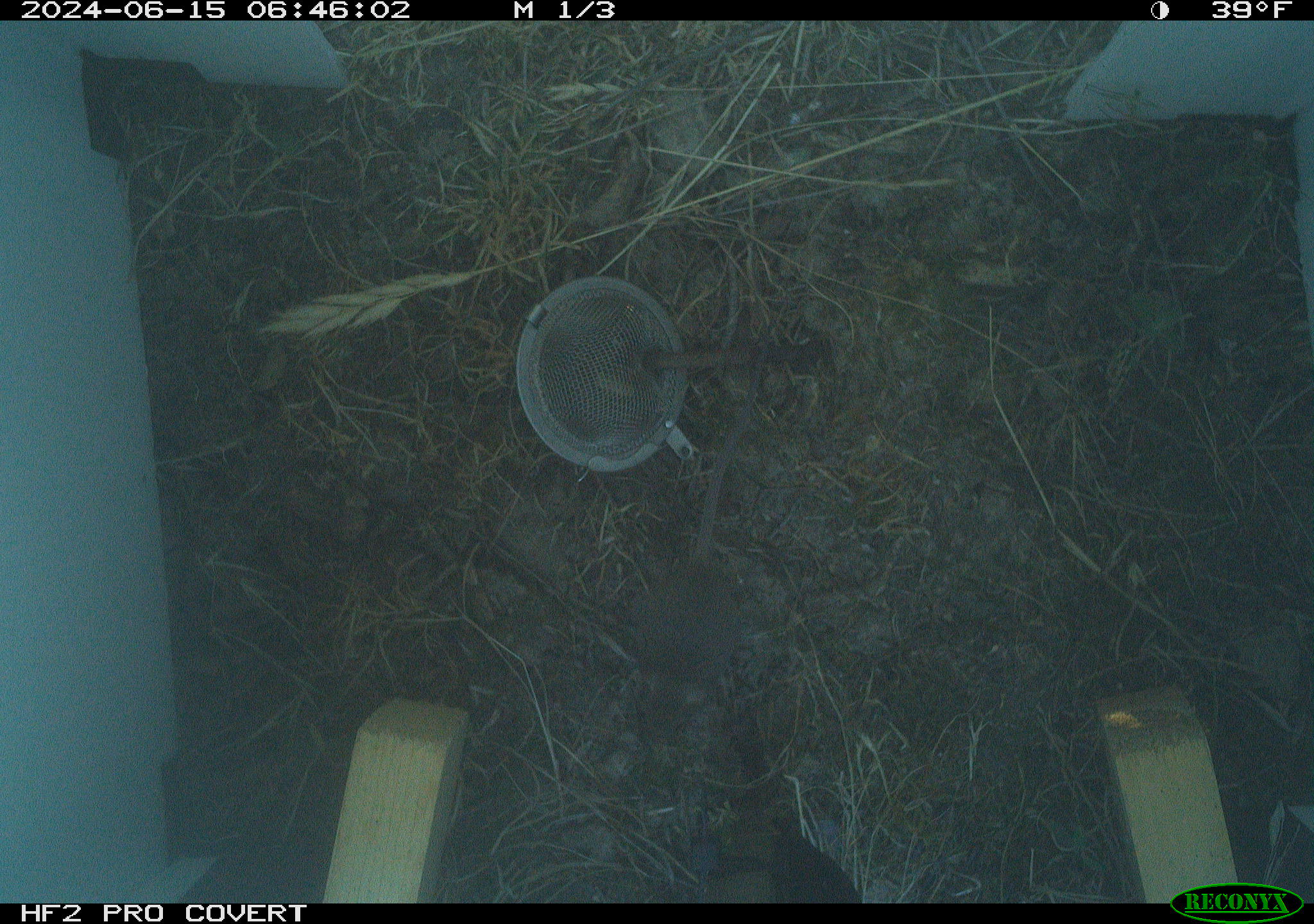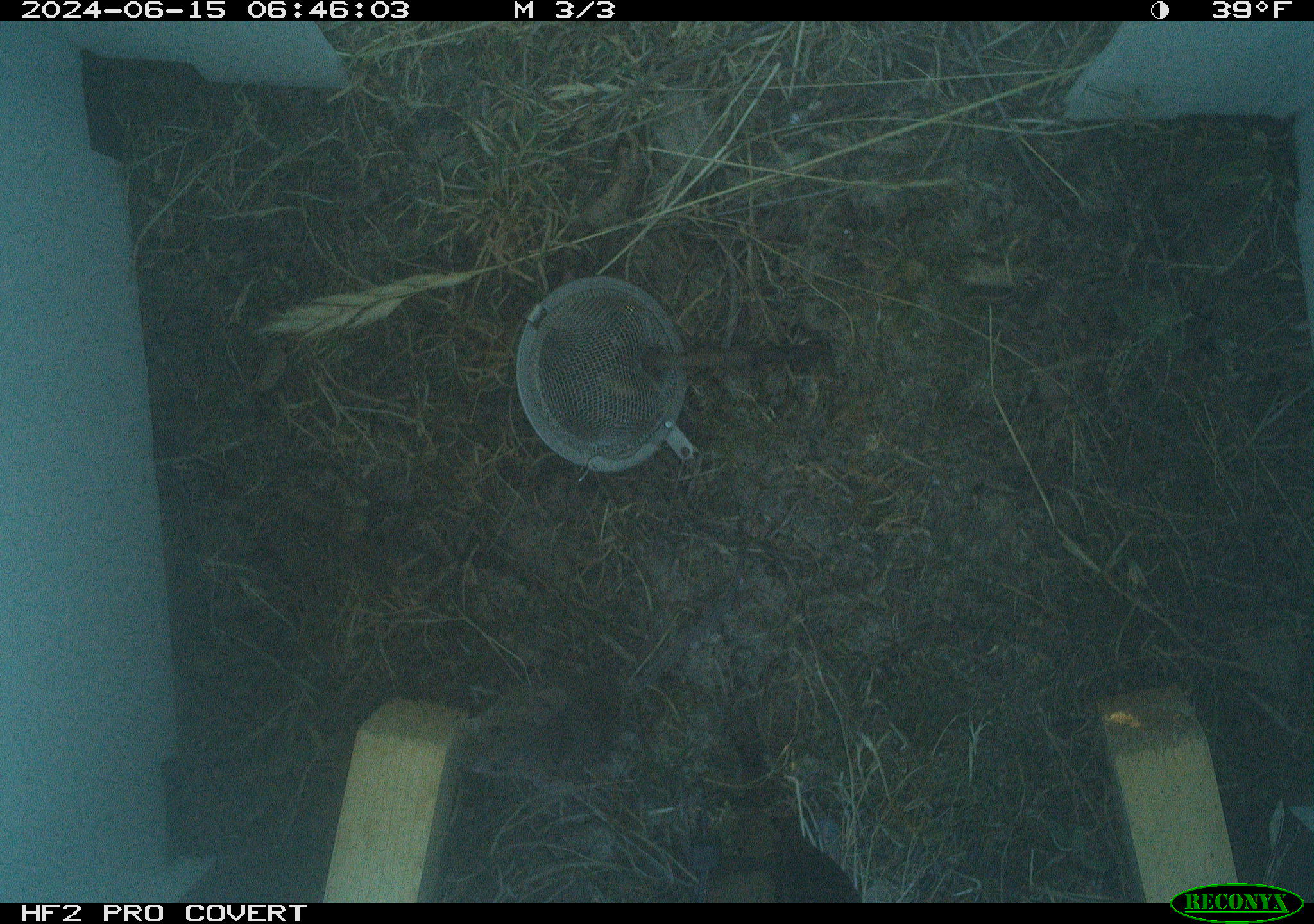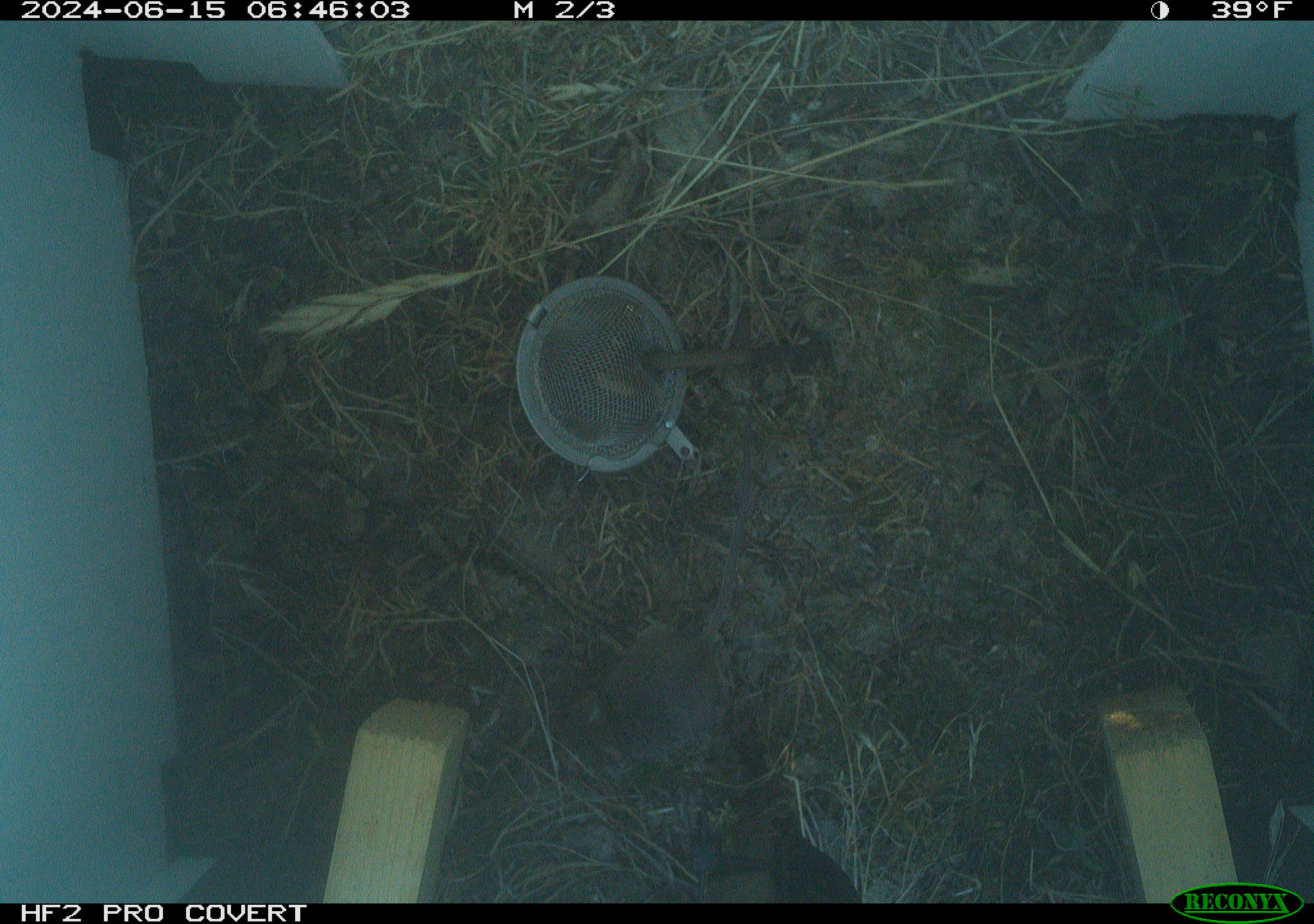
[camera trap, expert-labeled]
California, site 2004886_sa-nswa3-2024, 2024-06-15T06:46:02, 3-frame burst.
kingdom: Animalia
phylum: Chordata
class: Mammalia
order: Rodentia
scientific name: Rodentia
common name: rodent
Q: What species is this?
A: Rodent (Rodentia).